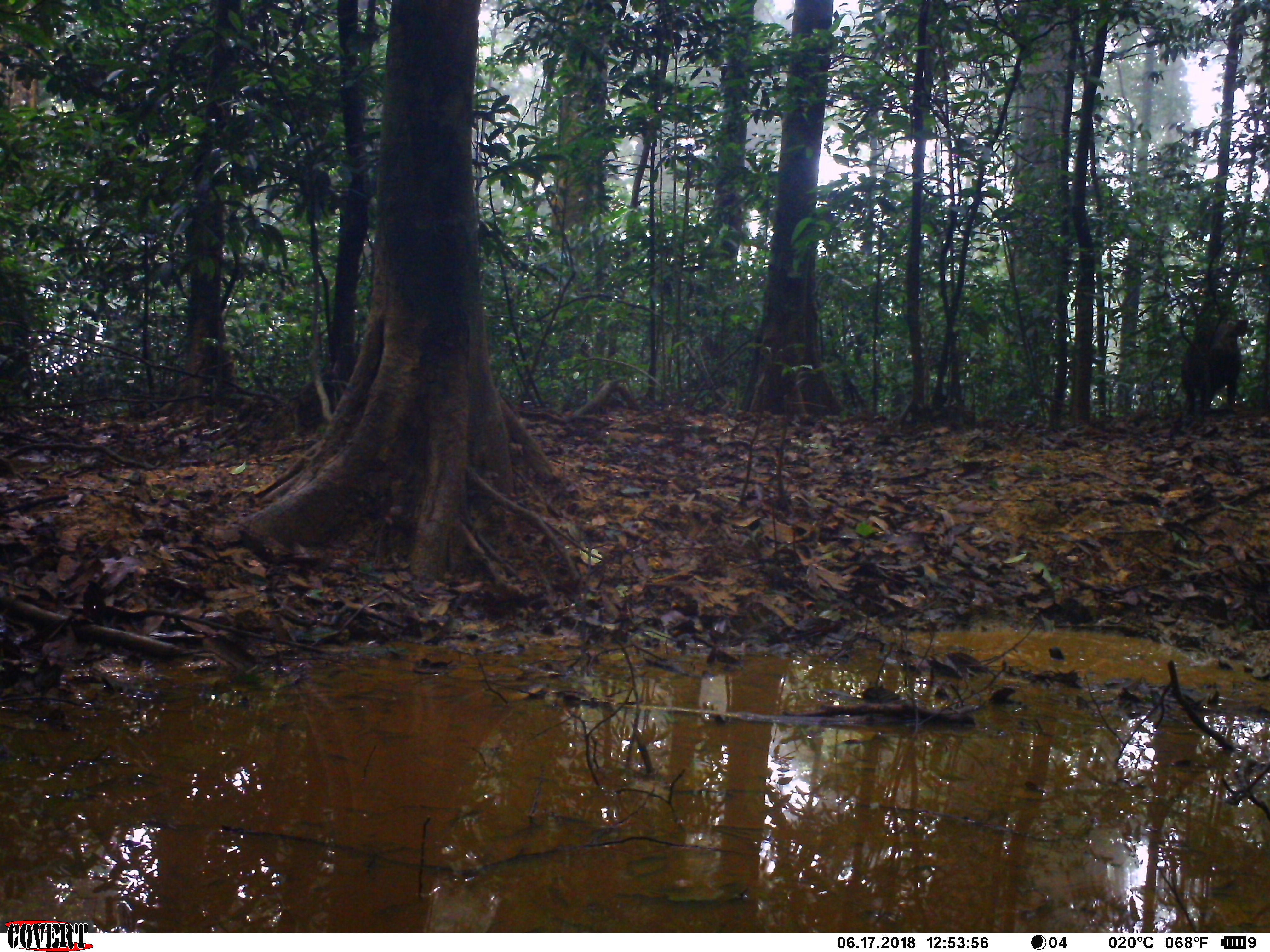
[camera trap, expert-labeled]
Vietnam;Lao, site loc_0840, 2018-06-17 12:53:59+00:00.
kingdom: Animalia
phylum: Chordata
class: Mammalia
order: Artiodactyla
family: Suidae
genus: Sus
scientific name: Sus scrofa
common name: eurasian wild pig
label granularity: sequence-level